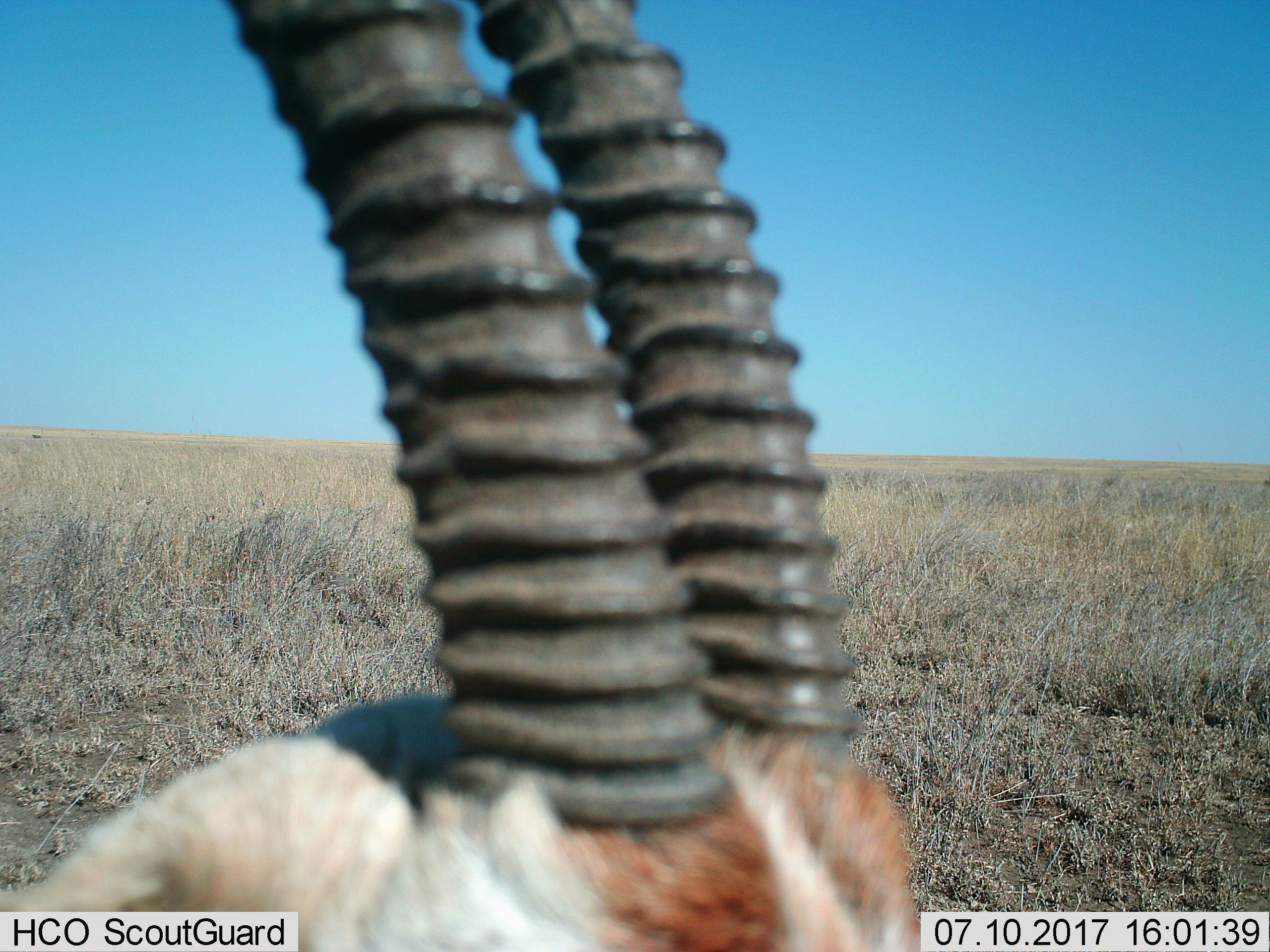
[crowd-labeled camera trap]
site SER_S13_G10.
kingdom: Animalia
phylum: Chordata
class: Mammalia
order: Artiodactyla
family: Bovidae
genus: Eudorcas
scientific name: Eudorcas thomsonii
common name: thomson's gazelle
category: gazellethomsons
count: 1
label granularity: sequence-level